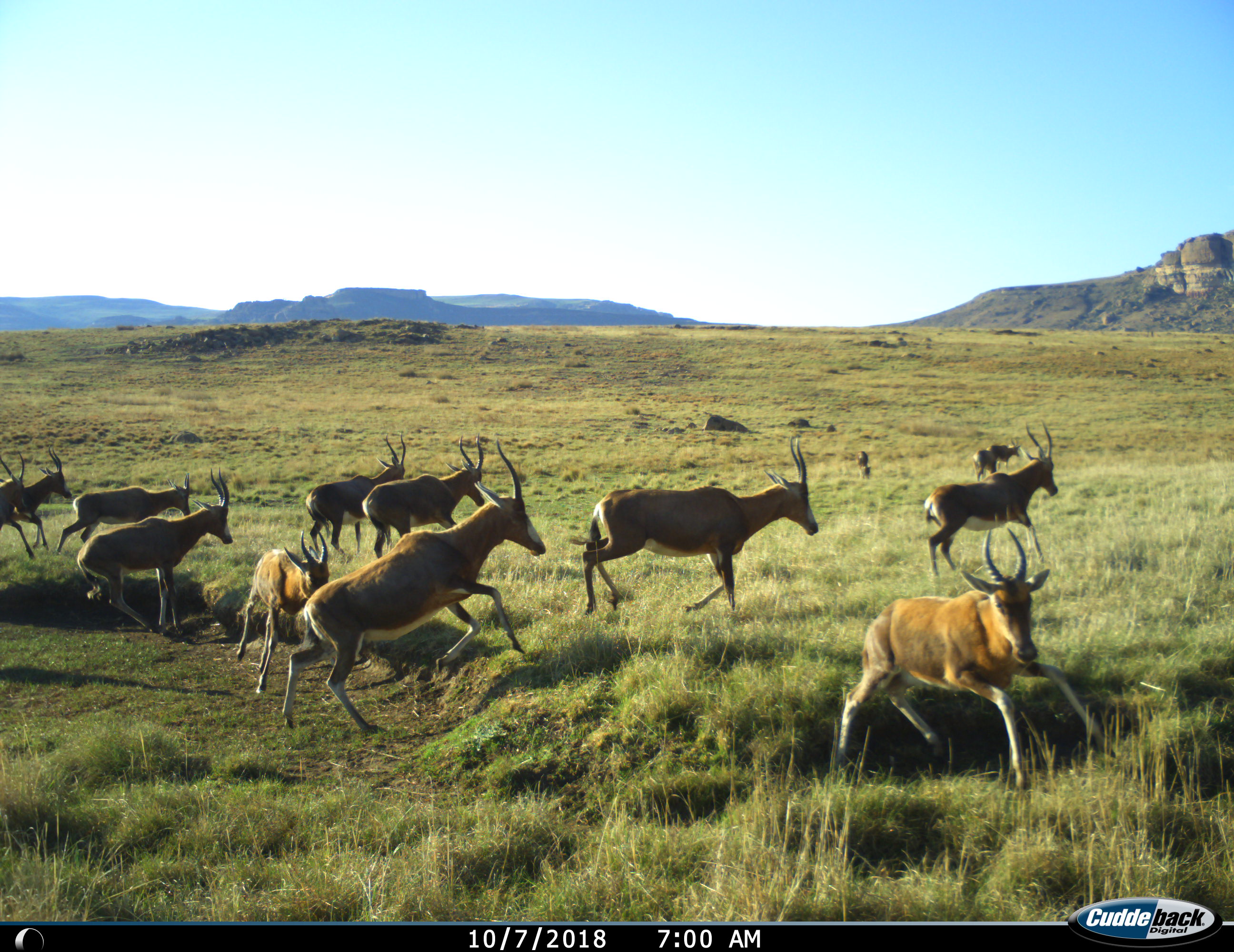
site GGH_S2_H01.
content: unidentified animal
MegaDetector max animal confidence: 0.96